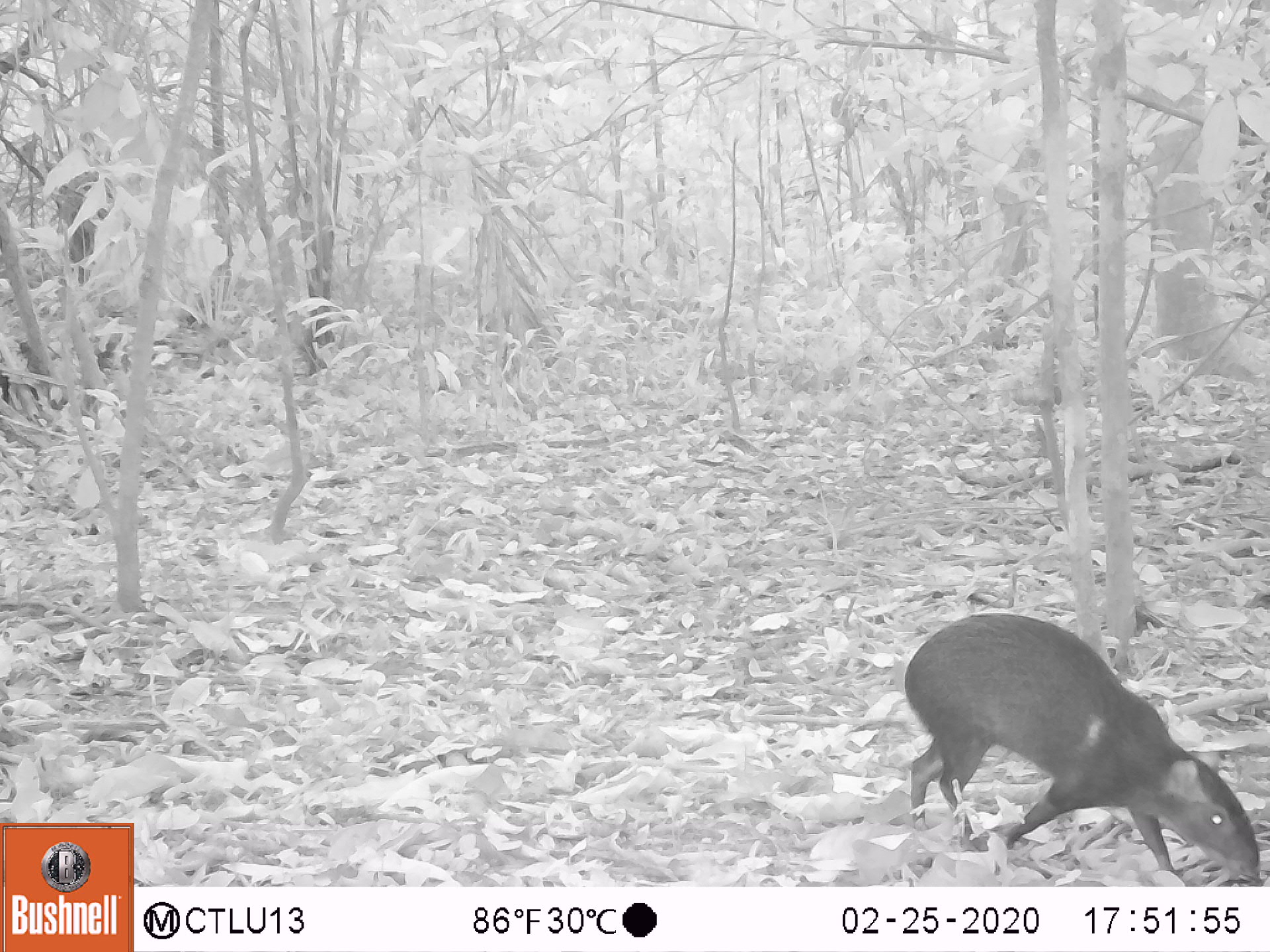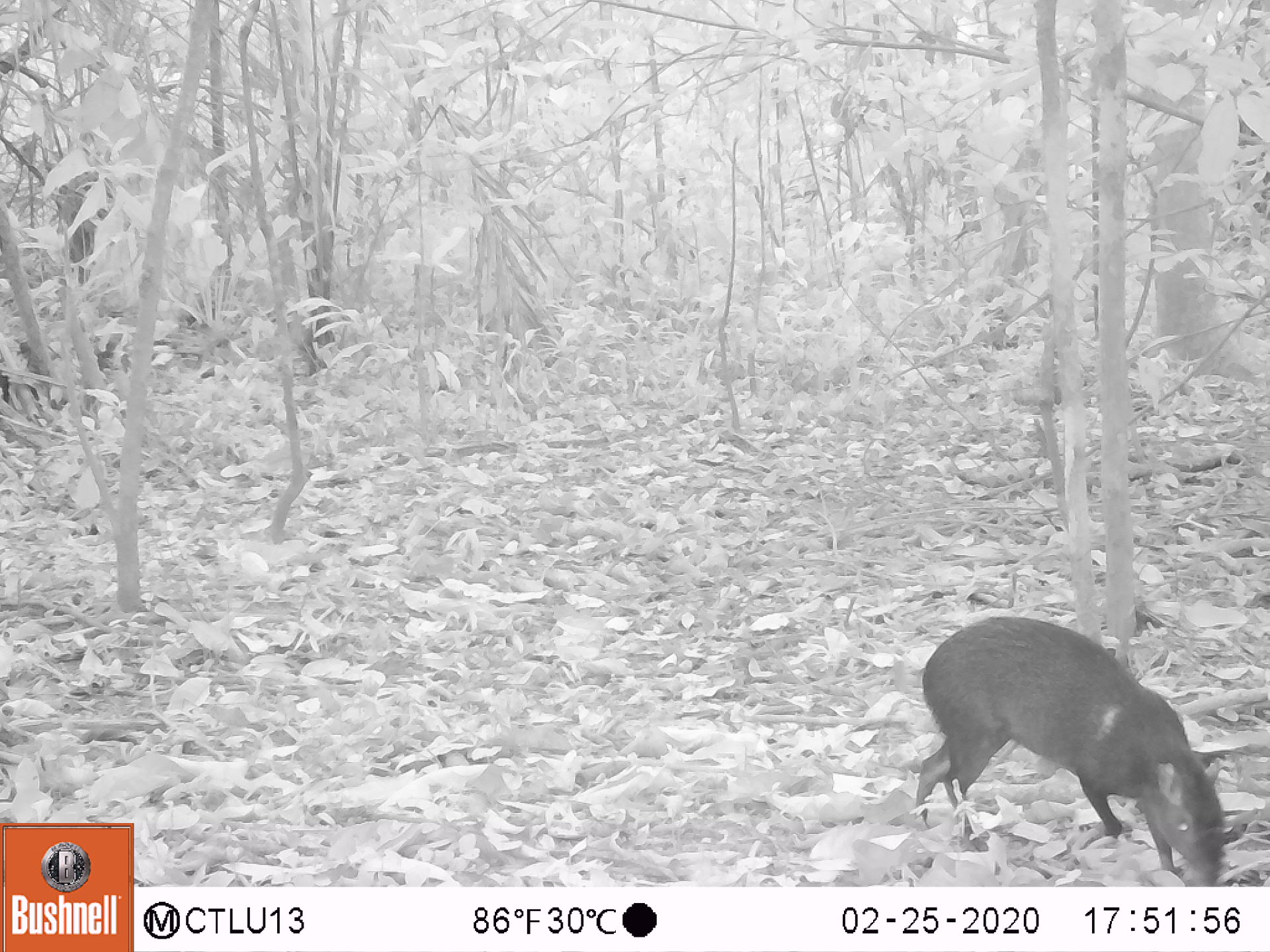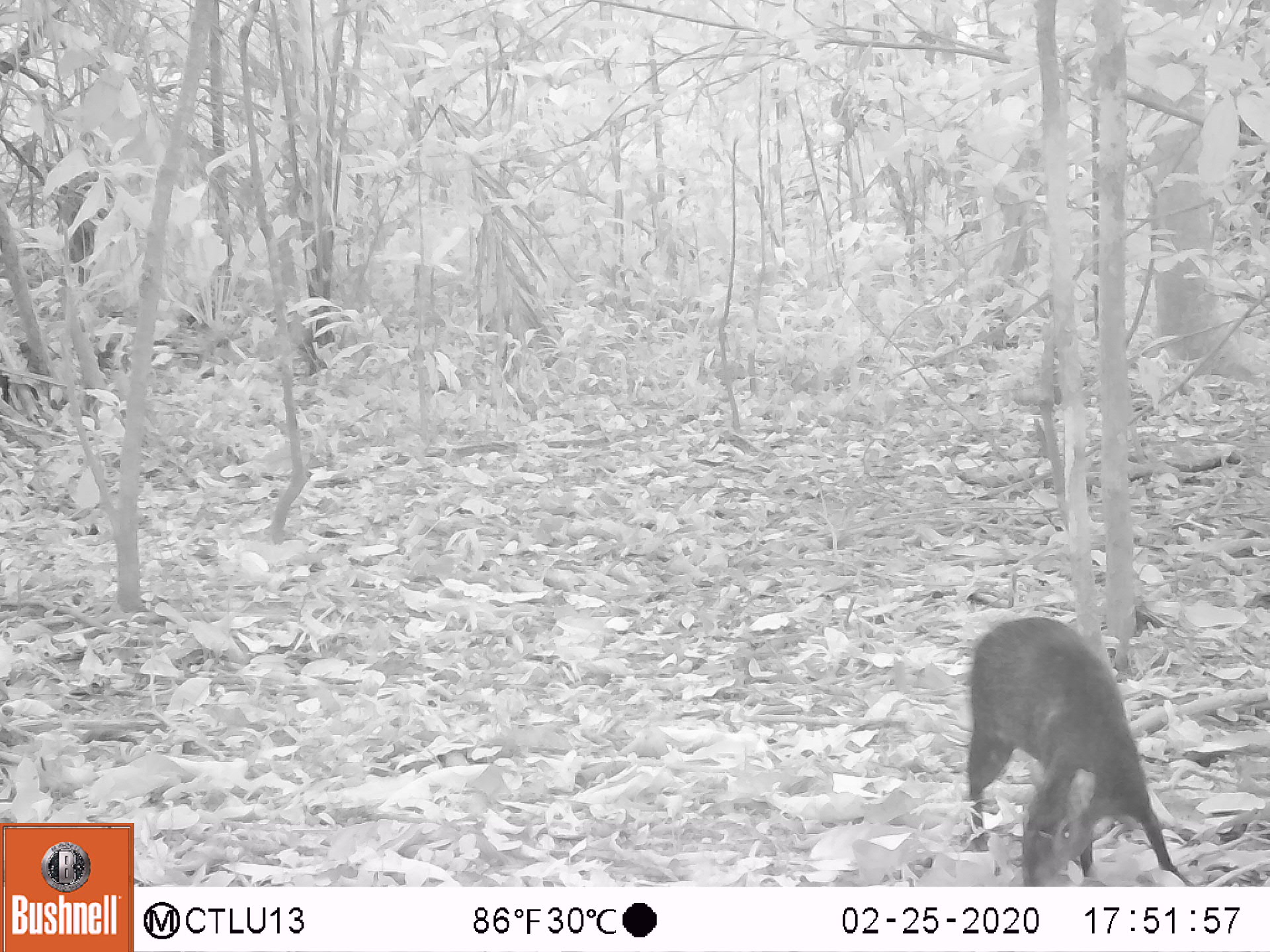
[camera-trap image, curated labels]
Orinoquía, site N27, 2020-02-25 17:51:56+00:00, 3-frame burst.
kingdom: Animalia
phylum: Chordata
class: Mammalia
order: Rodentia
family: Dasyproctidae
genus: Dasyprocta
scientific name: Dasyprocta fuliginosa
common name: black agouti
Black agouti (Dasyprocta fuliginosa).